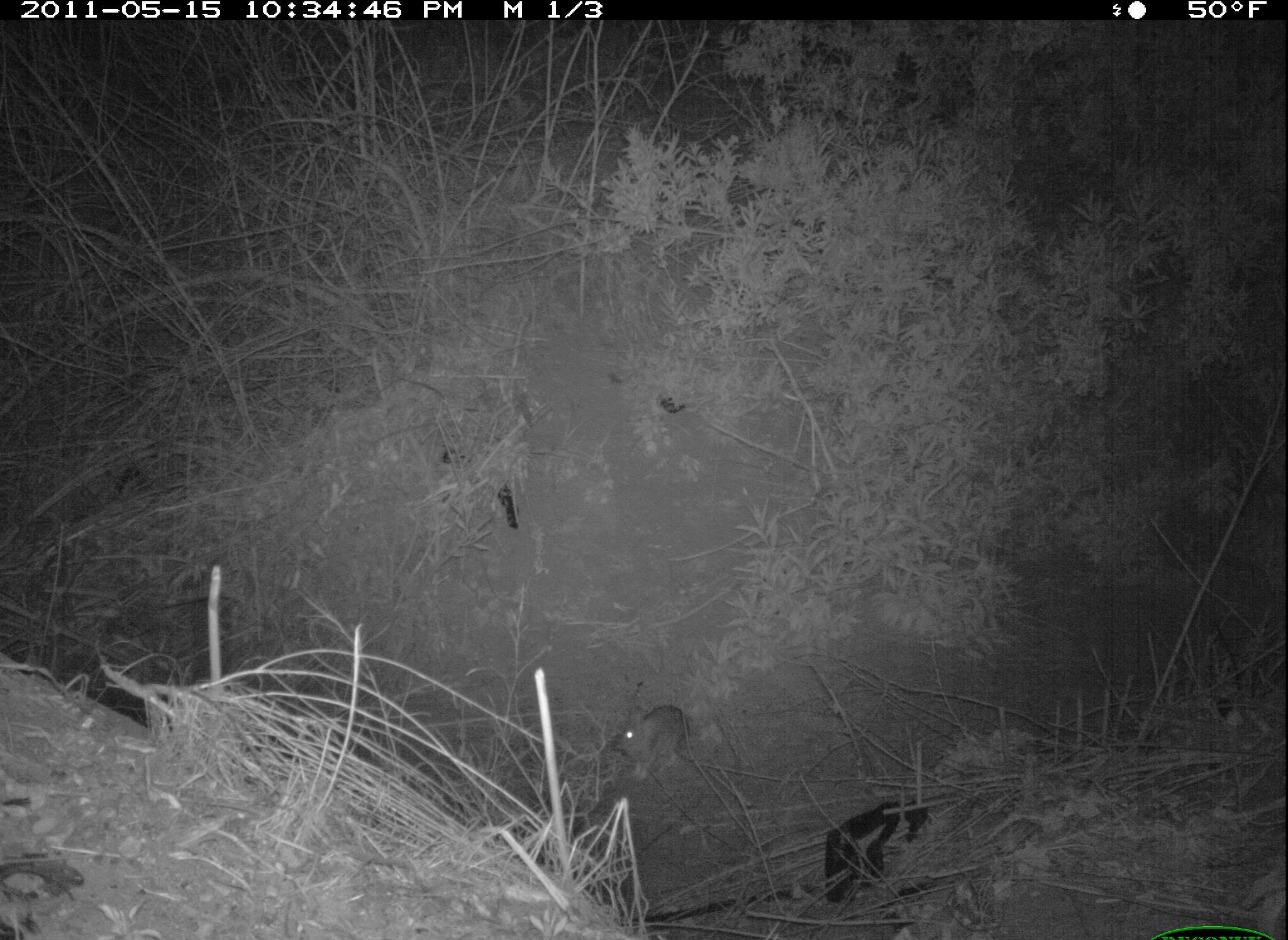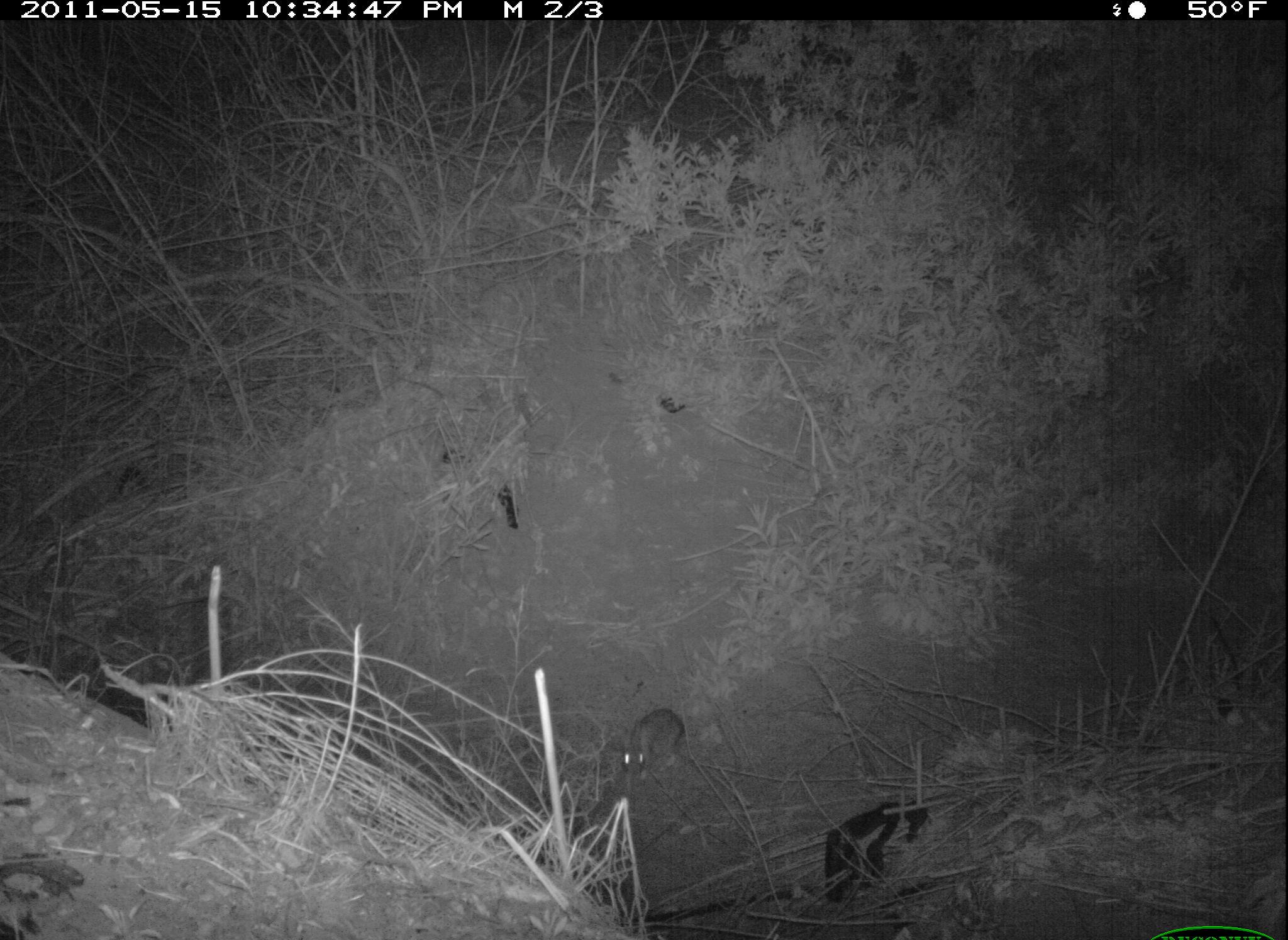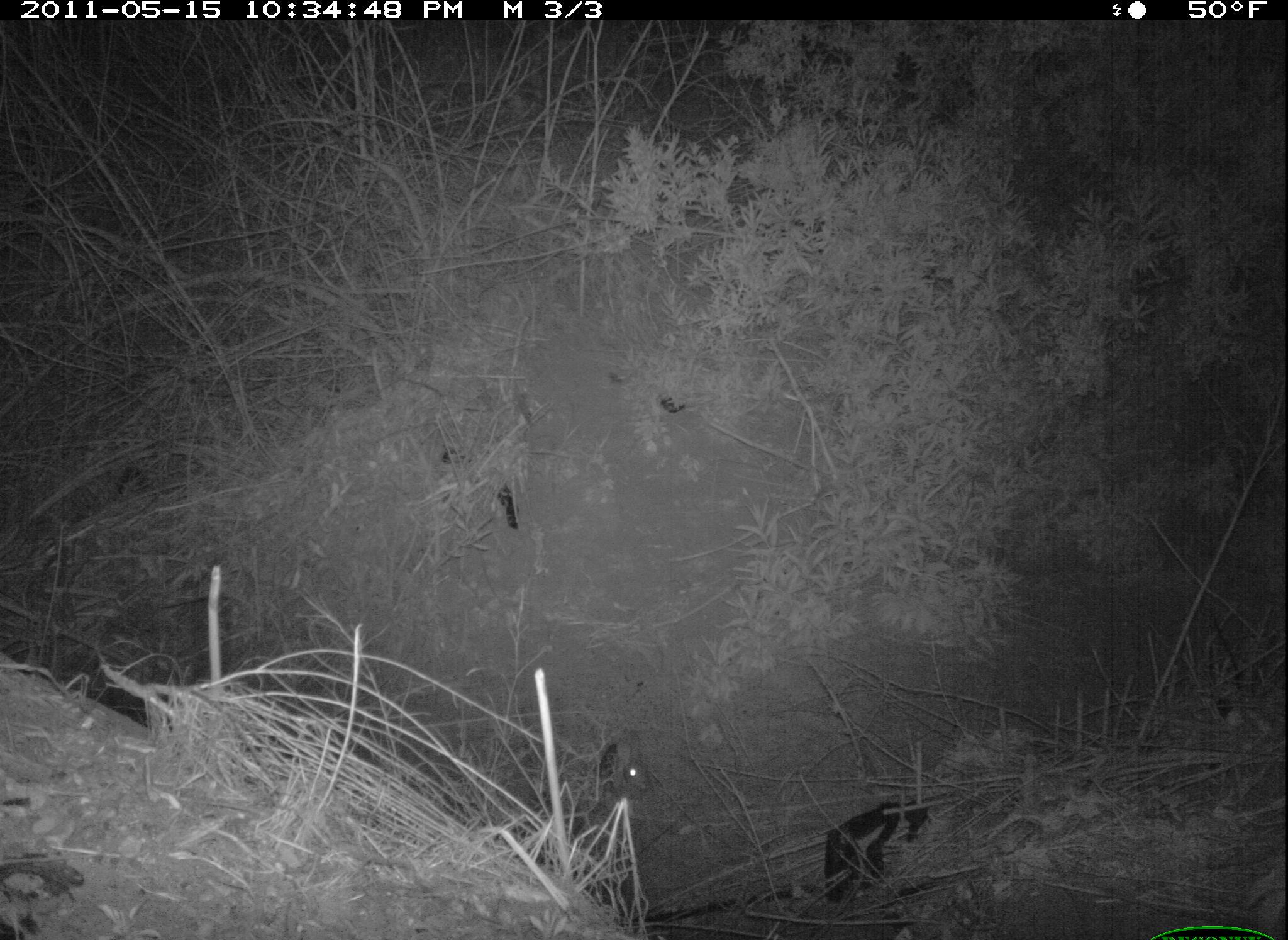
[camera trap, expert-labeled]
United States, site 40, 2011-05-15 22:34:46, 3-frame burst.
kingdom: Animalia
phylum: Chordata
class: Mammalia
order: Lagomorpha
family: Leporidae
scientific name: Leporidae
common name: rabbits and hares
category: rabbit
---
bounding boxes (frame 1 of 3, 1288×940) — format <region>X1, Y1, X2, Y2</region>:
rabbit: <region>605, 694, 702, 784</region>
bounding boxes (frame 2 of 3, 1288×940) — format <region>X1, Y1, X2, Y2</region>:
rabbit: <region>615, 704, 705, 804</region>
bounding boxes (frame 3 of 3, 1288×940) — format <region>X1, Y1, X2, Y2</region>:
rabbit: <region>583, 715, 670, 828</region>